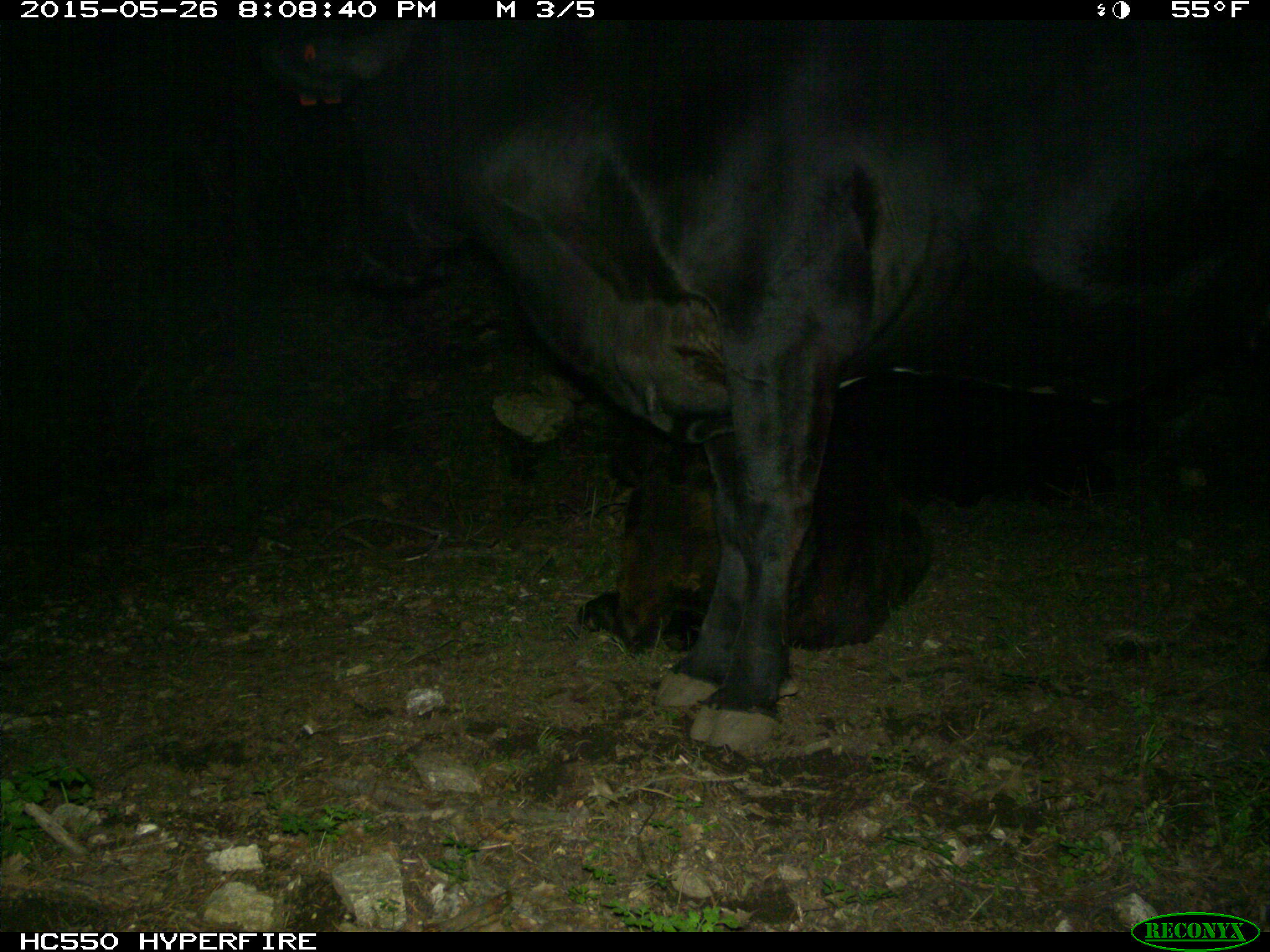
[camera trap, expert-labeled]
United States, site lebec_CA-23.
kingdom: Animalia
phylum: Chordata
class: Mammalia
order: Artiodactyla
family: Bovidae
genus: Bos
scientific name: Bos taurus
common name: domestic cow